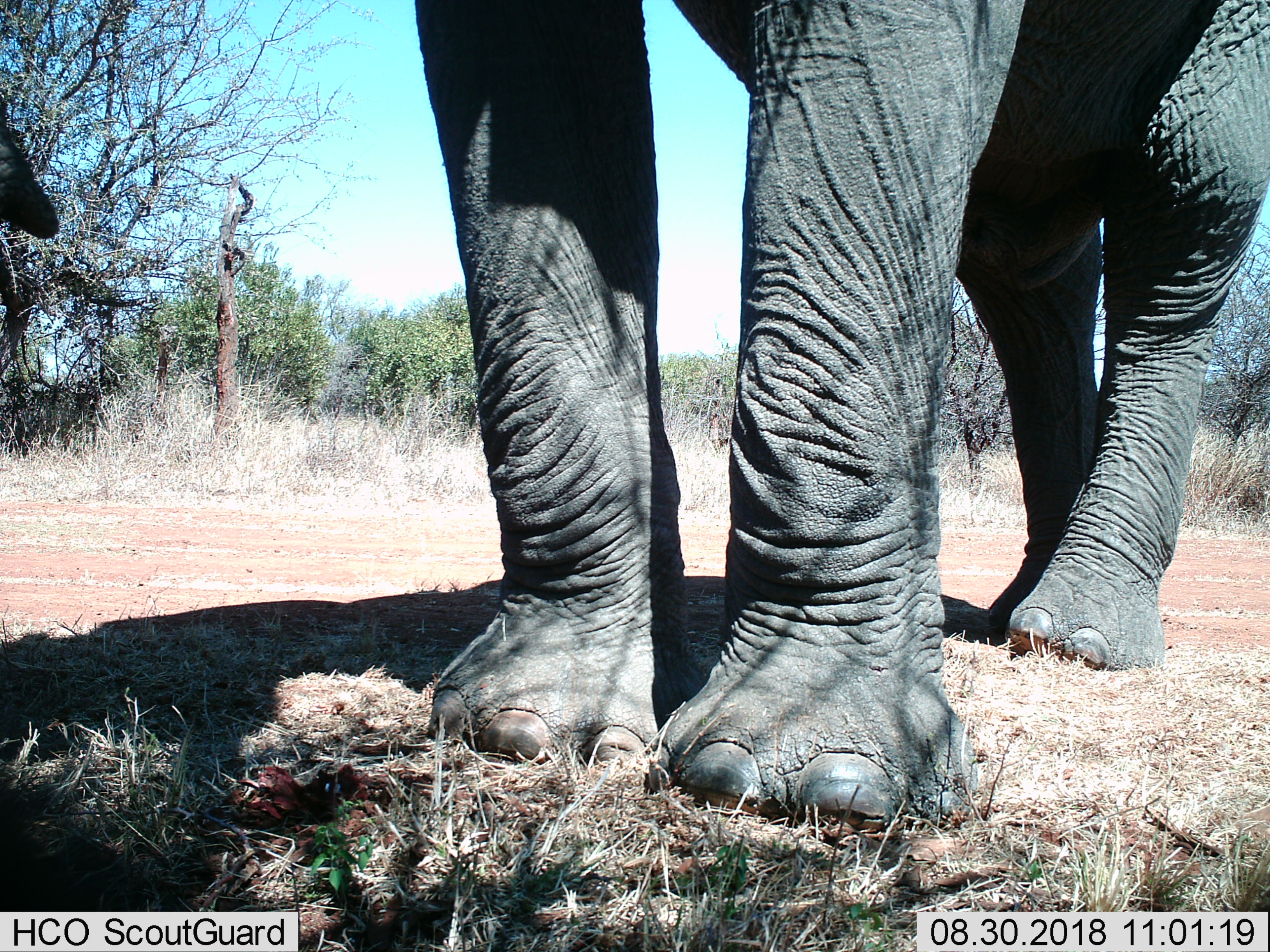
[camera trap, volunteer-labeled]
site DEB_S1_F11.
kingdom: Animalia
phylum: Chordata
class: Mammalia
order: Proboscidea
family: Elephantidae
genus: Loxodonta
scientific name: Loxodonta africana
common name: african bush elephant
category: elephant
Elephant (african bush elephant) (Loxodonta africana), count 1. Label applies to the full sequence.